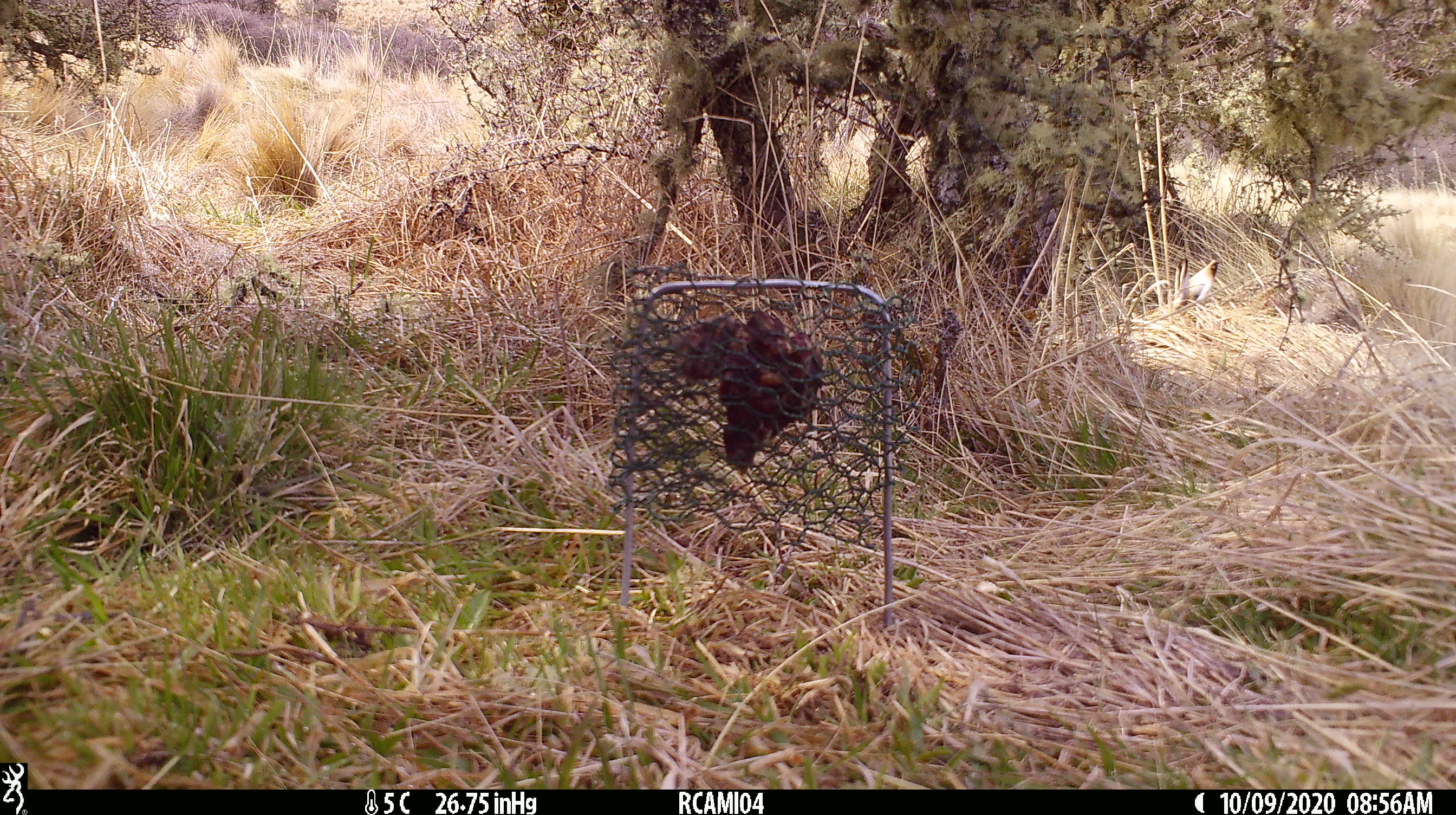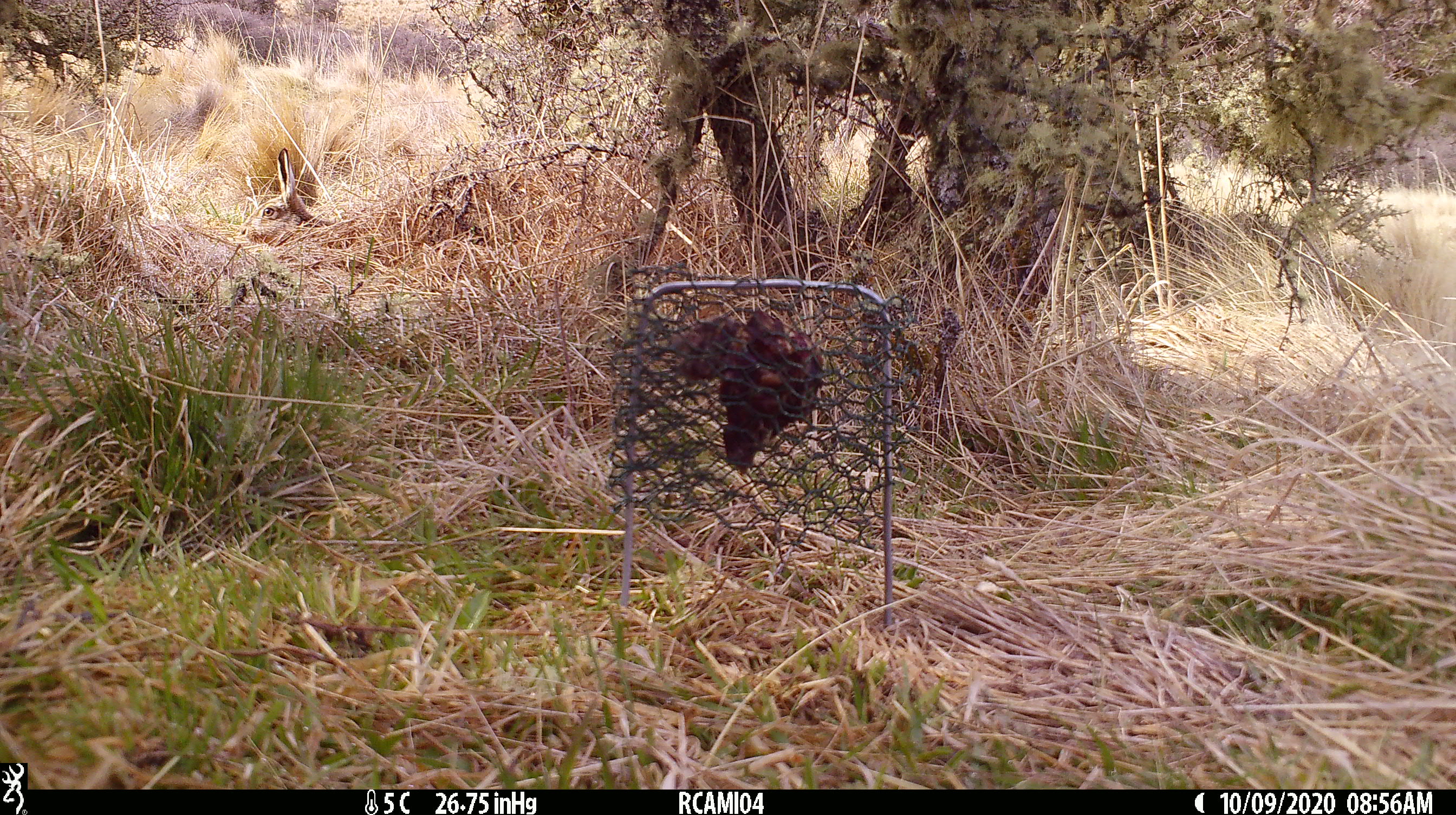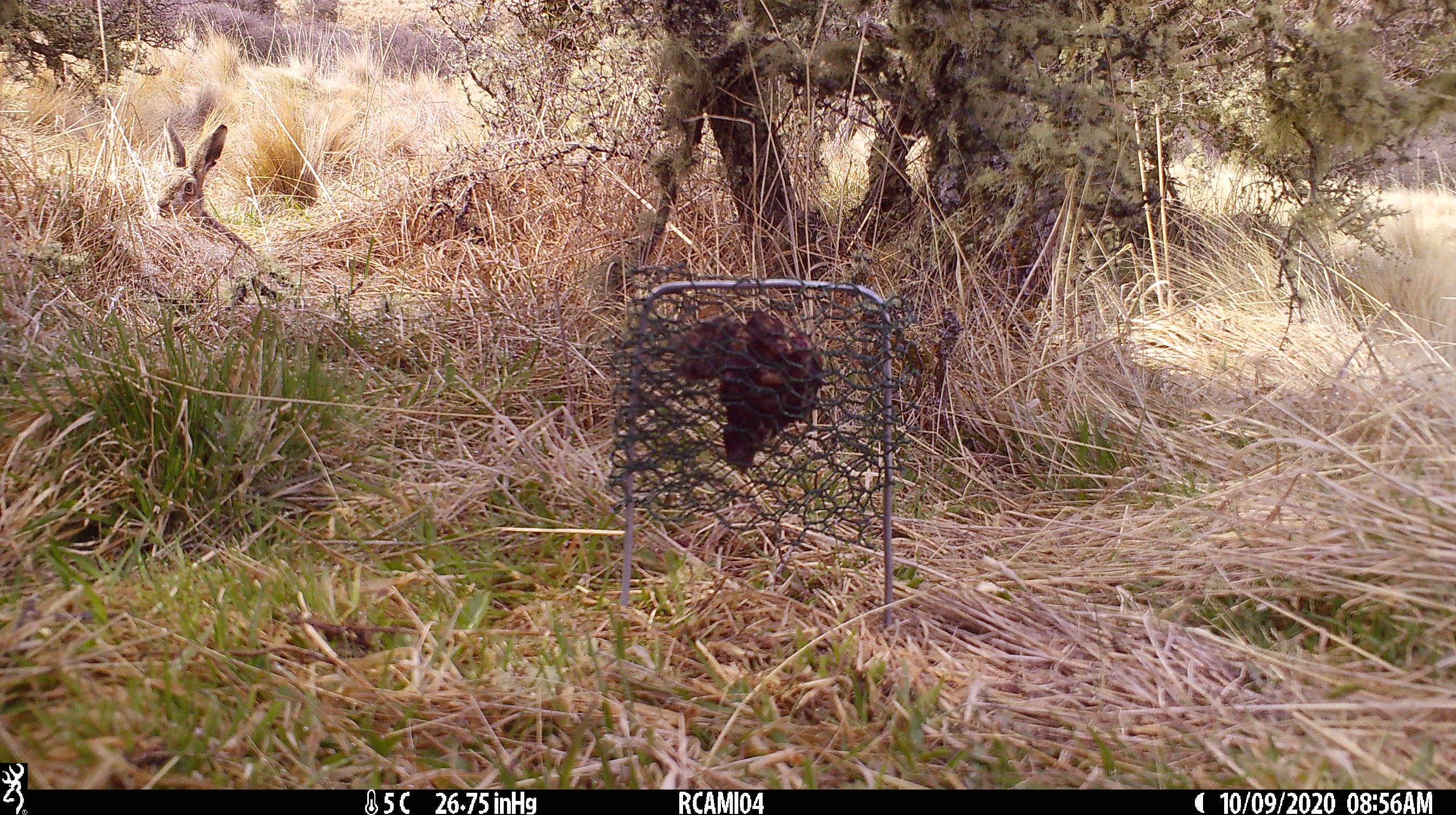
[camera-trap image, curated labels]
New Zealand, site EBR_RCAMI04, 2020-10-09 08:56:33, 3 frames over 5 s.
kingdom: Animalia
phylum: Chordata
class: Mammalia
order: Lagomorpha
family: Leporidae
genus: Lepus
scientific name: Lepus europaeus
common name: brown hare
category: hare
Hare (brown hare) (Lepus europaeus).